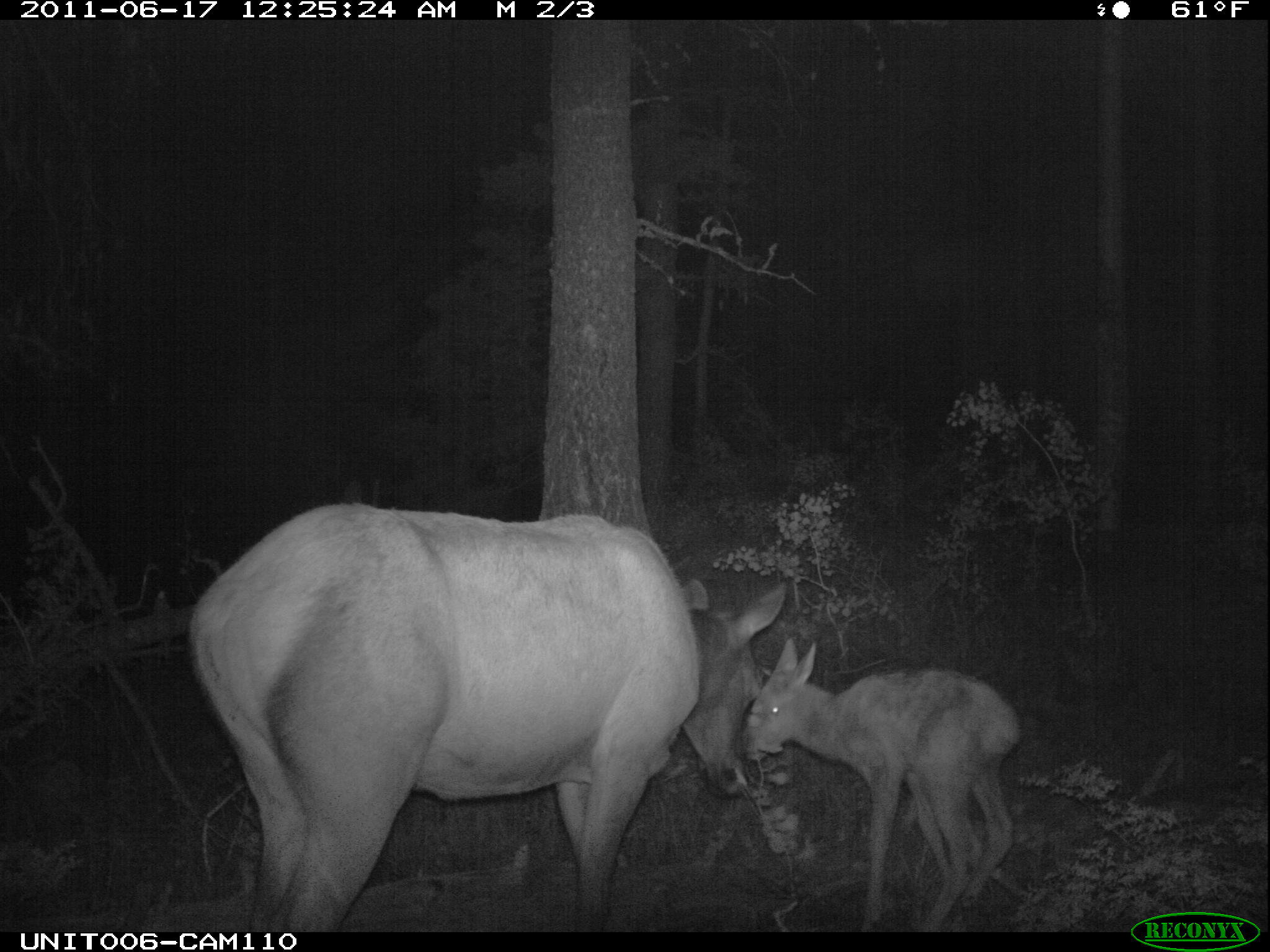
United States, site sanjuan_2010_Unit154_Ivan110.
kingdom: Animalia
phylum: Chordata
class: Mammalia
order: Artiodactyla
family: Cervidae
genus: Cervus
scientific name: Cervus elaphus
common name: red deer